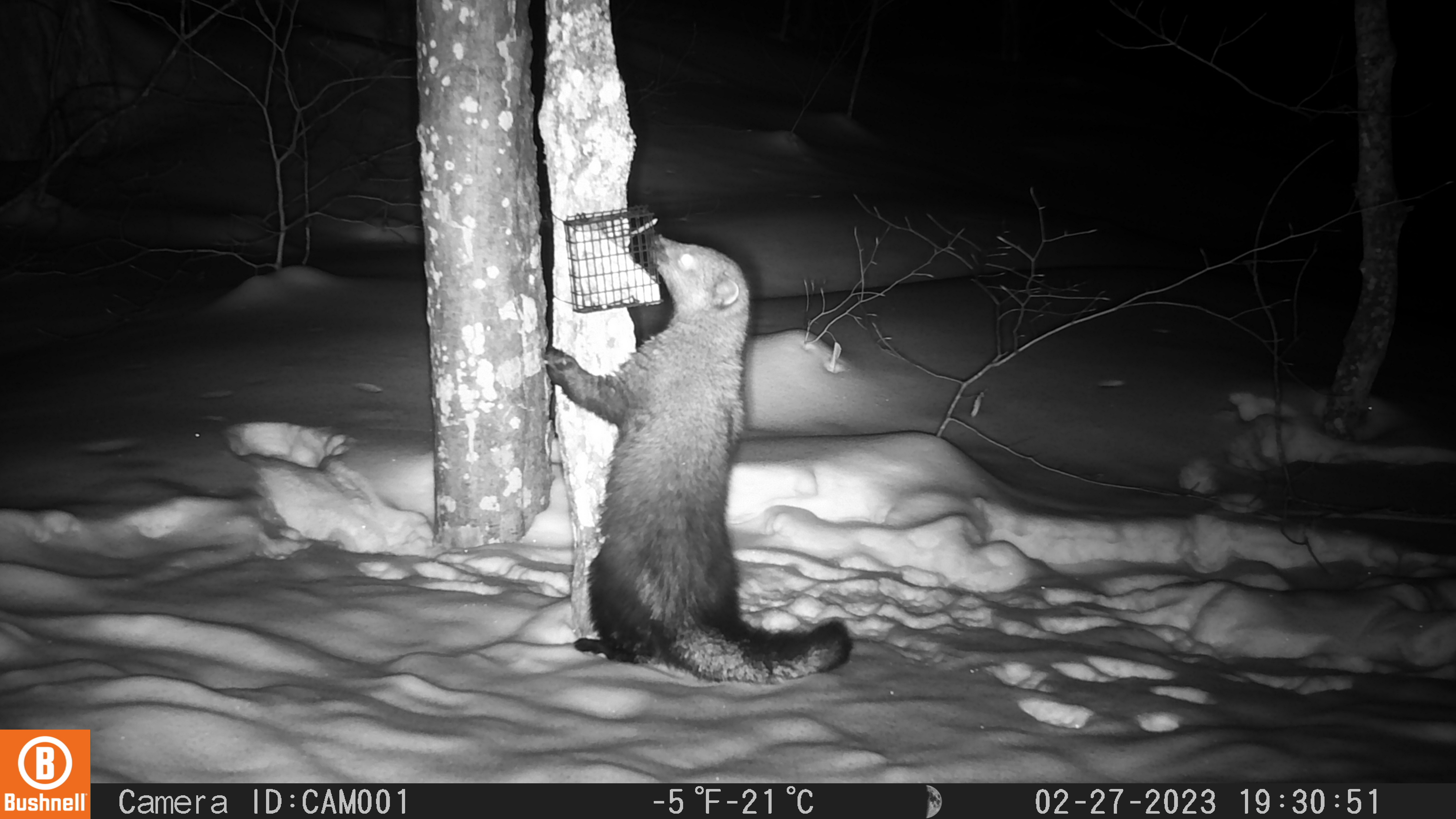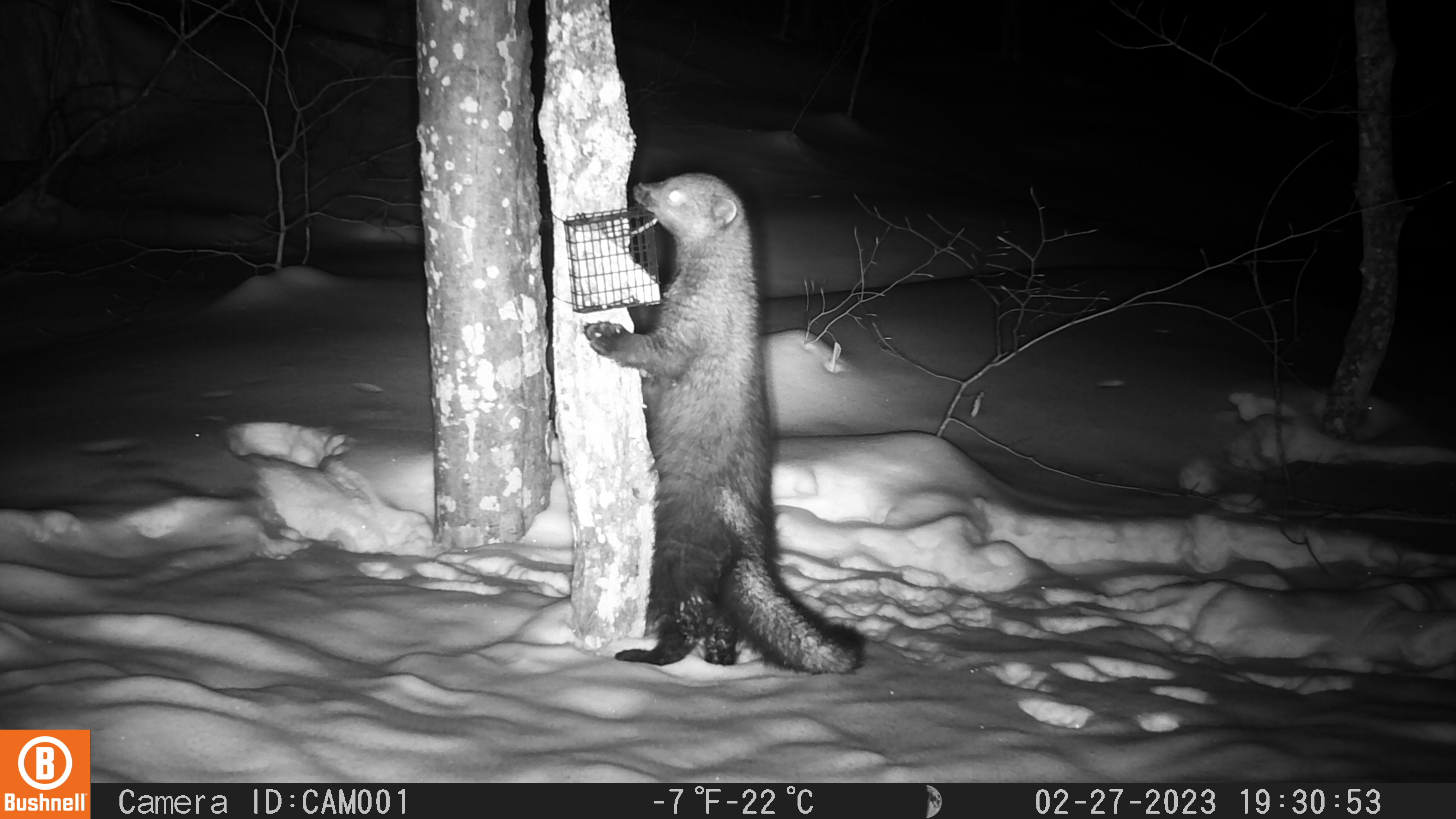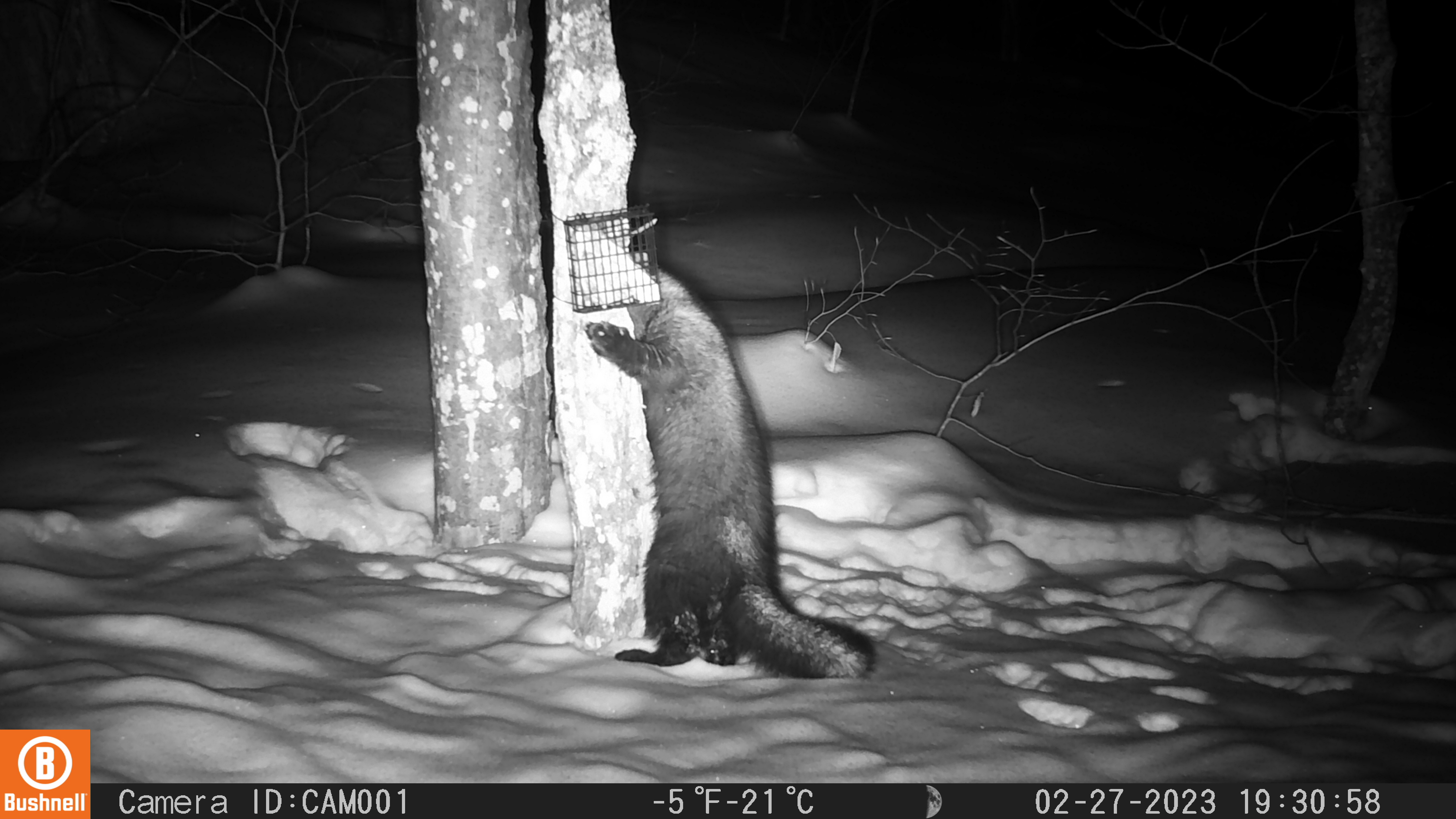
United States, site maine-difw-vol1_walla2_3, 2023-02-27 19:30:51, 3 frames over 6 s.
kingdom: Animalia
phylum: Chordata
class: Mammalia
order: Carnivora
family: Mustelidae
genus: Pekania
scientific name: Pekania pennanti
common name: fisher